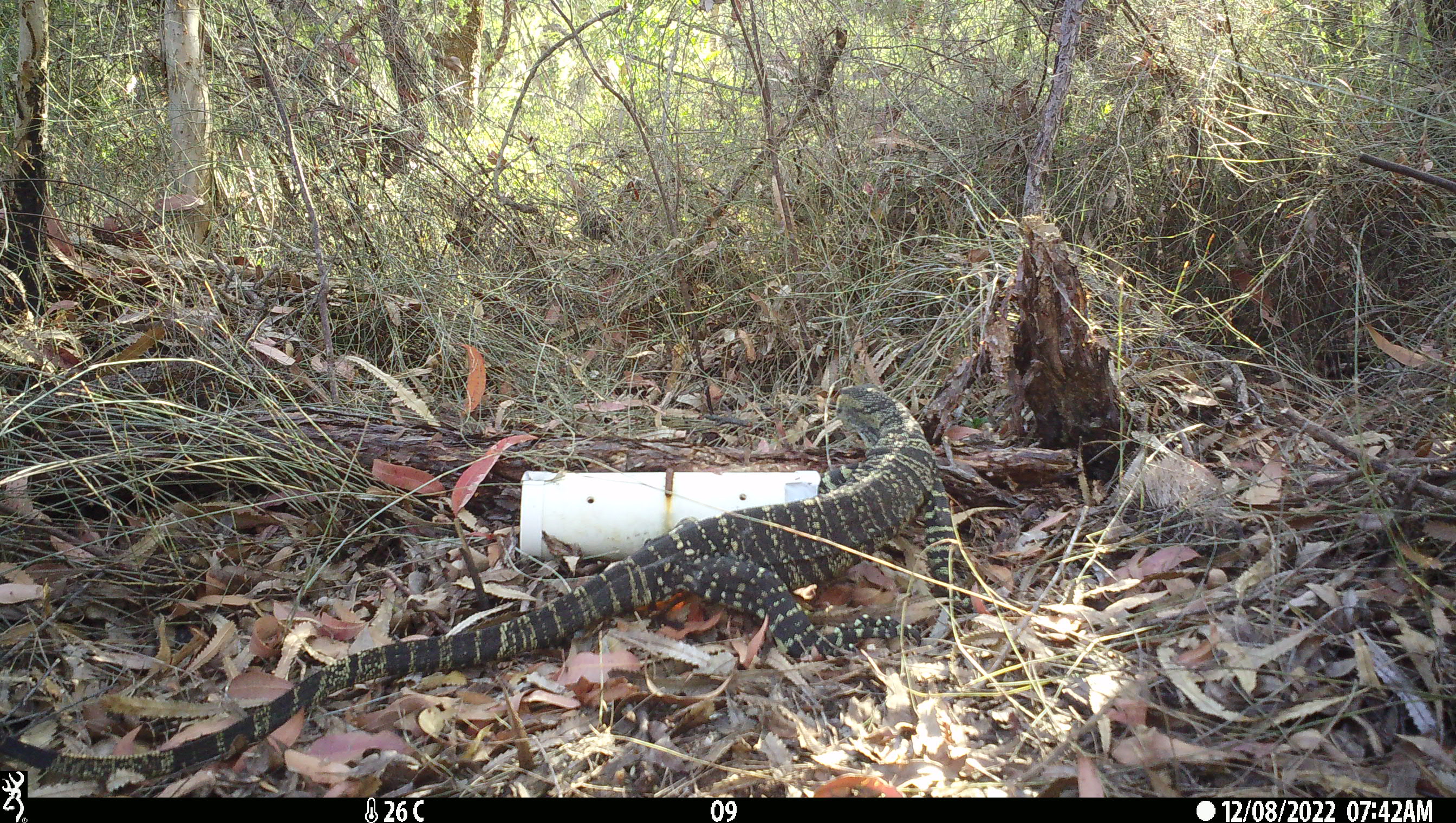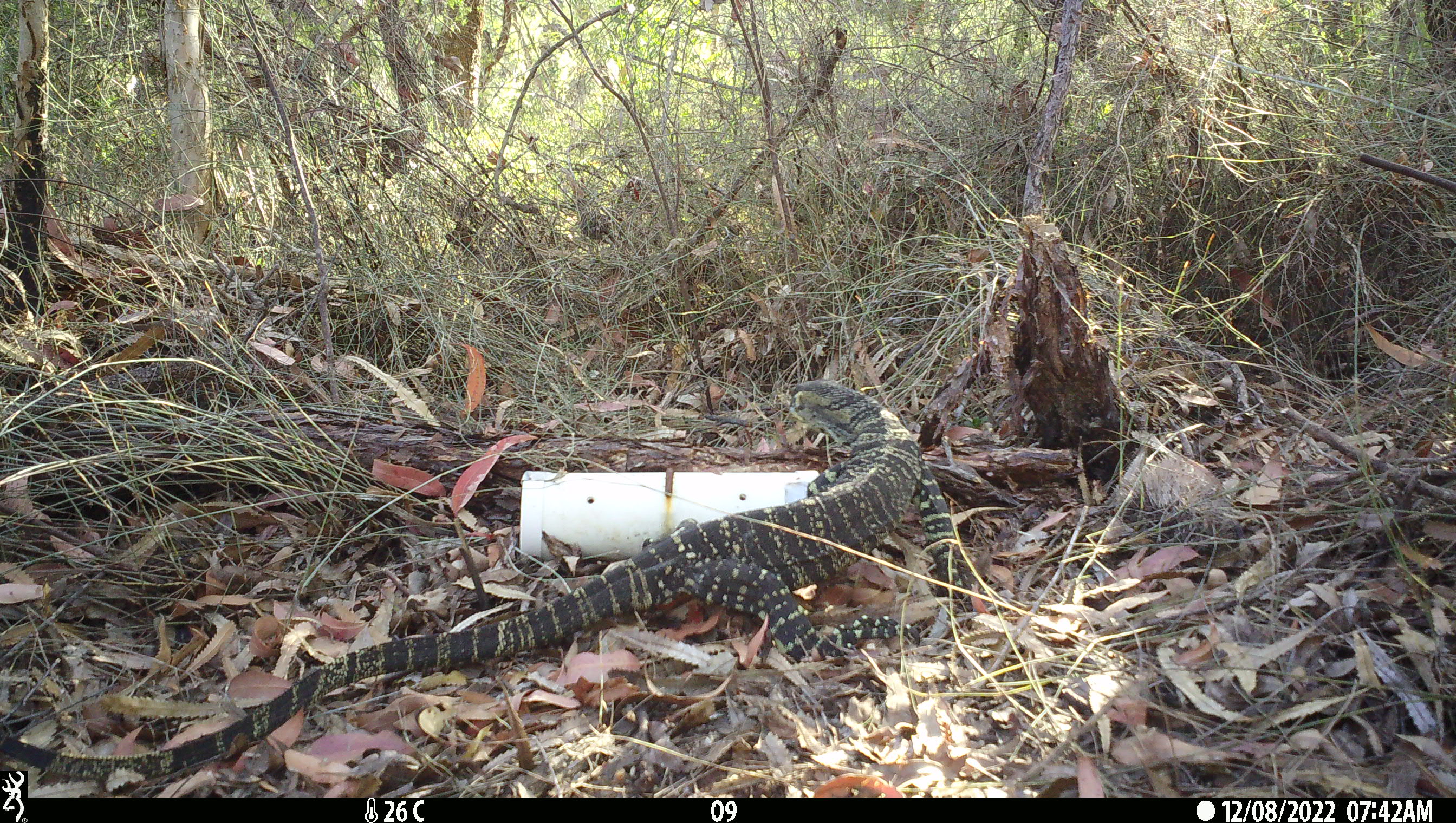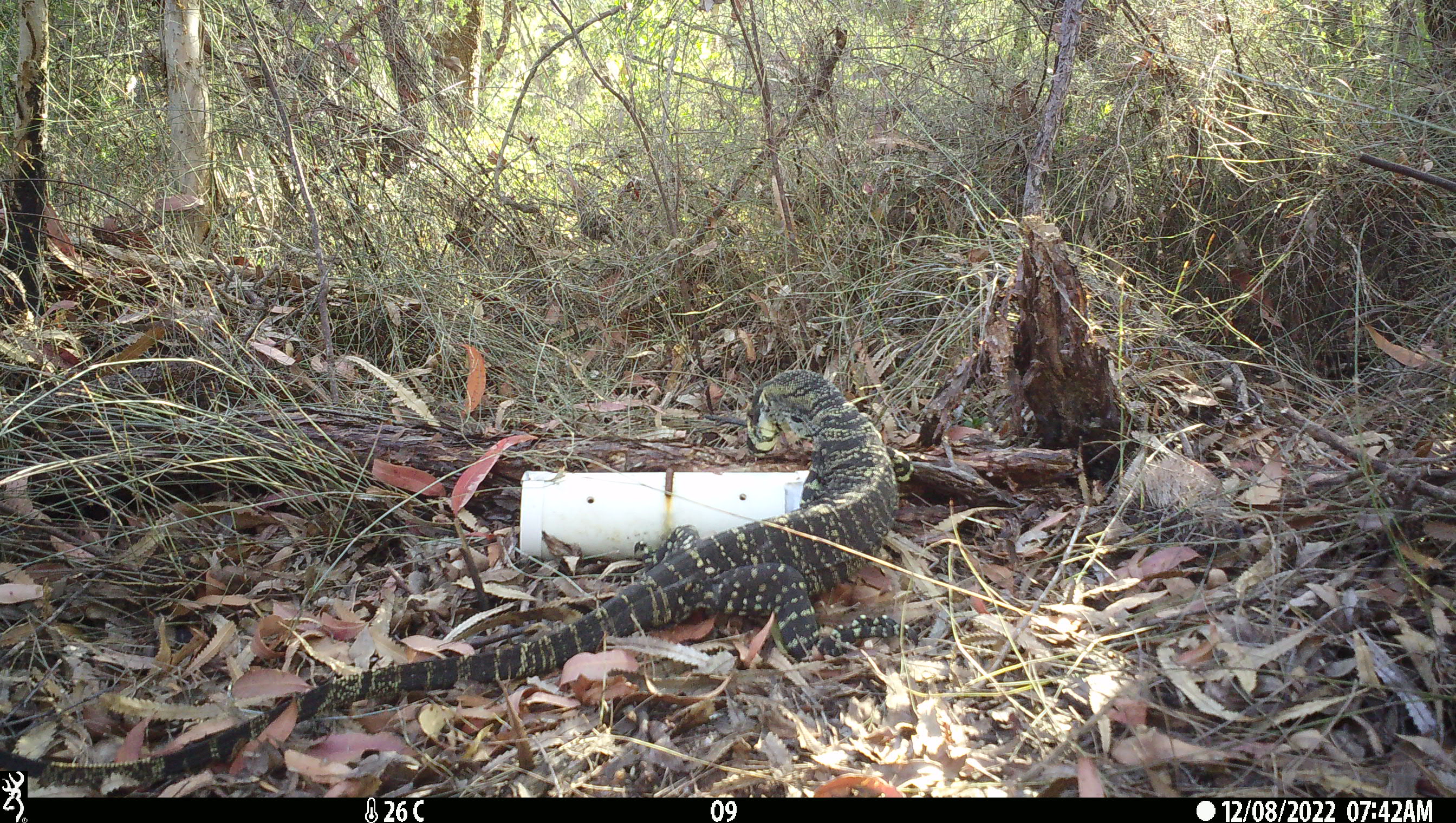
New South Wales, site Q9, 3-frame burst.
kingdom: Animalia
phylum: Chordata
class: Reptilia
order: Squamata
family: Varanidae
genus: Varanus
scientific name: Varanus varius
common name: lace monitor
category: goanna